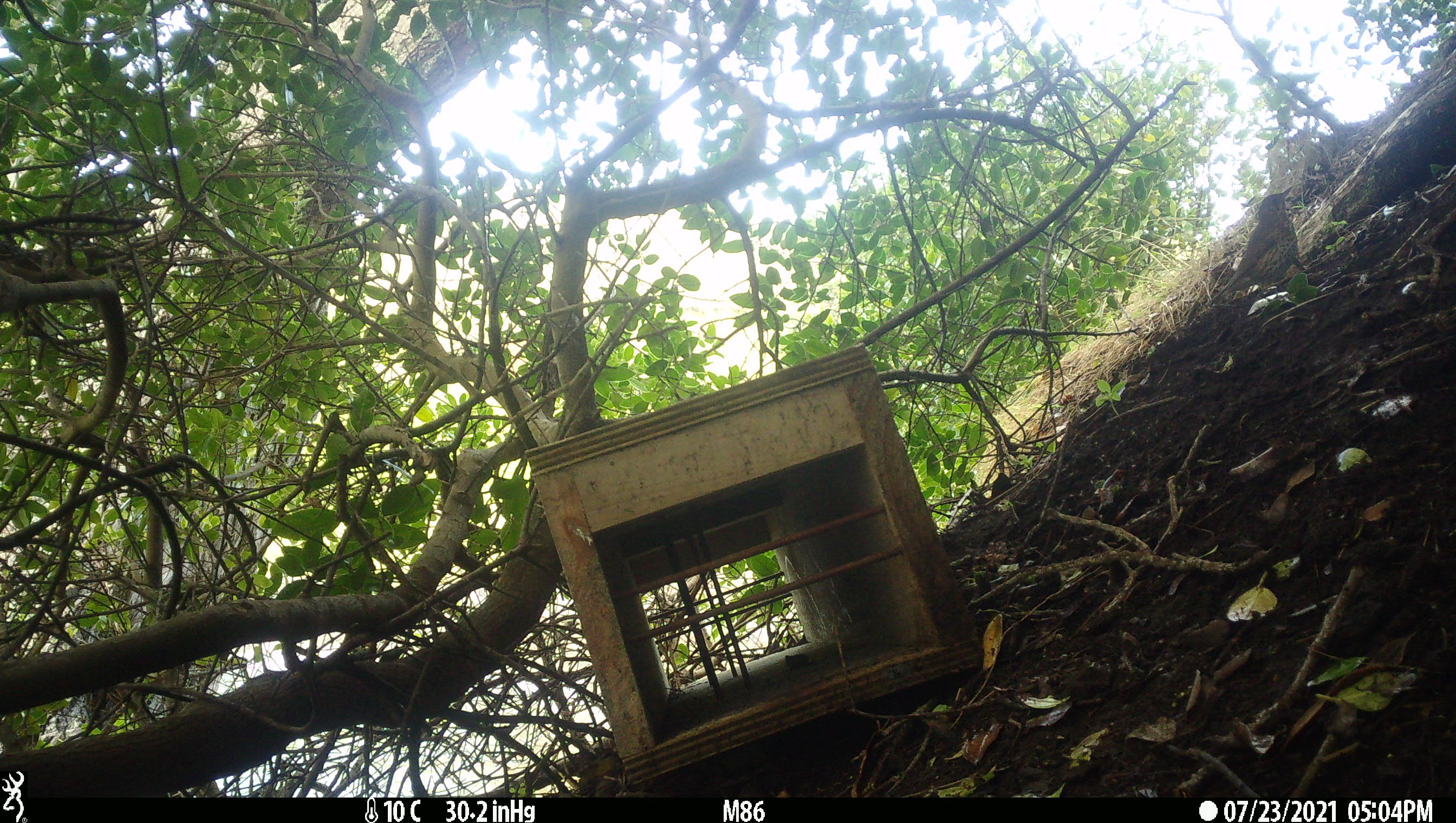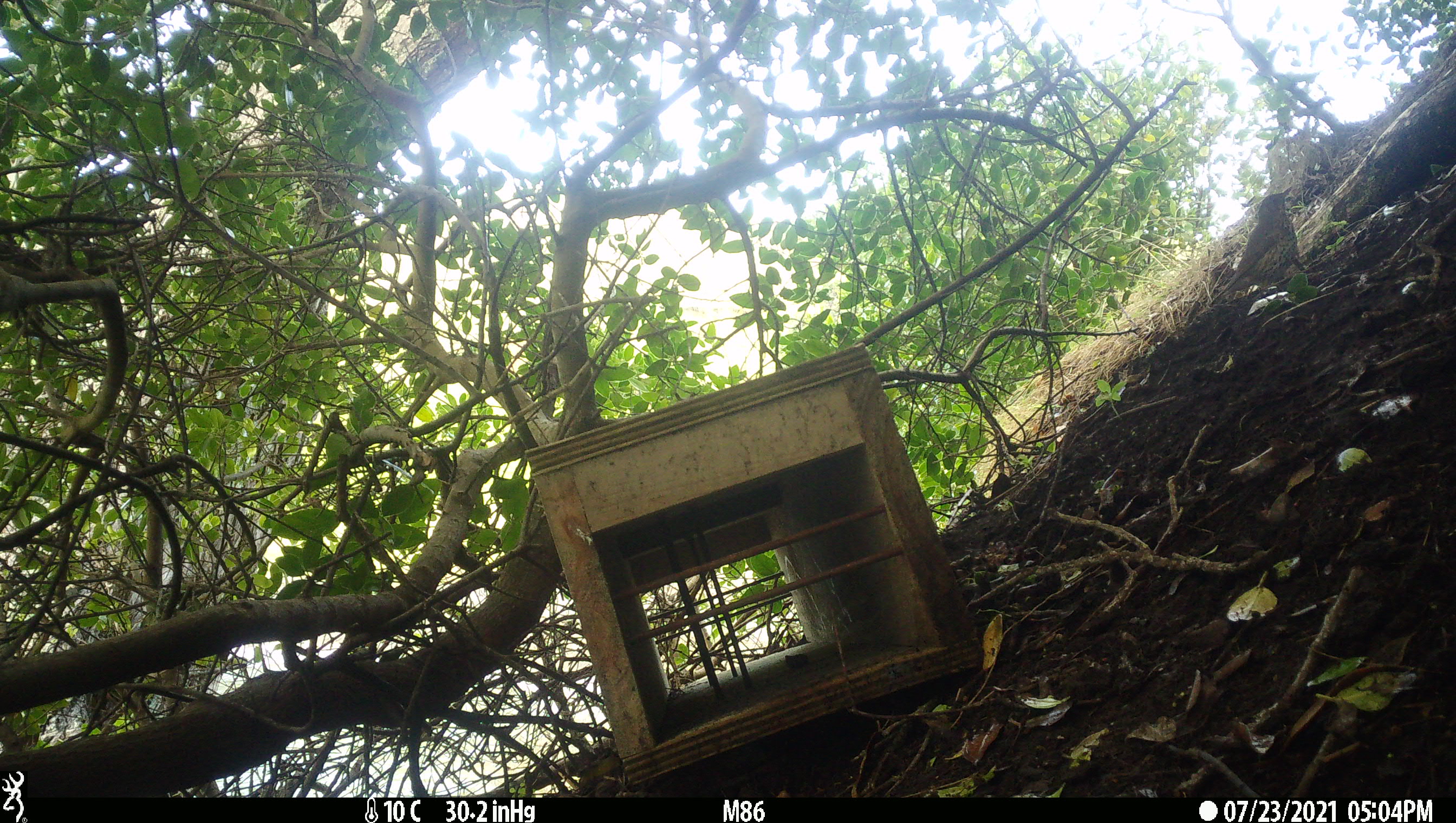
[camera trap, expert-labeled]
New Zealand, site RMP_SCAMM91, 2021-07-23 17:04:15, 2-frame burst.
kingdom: Animalia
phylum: Chordata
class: Aves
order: Passeriformes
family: Turdidae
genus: Turdus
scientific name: Turdus philomelos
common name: song thrush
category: thrush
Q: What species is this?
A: Thrush (song thrush) (Turdus philomelos).